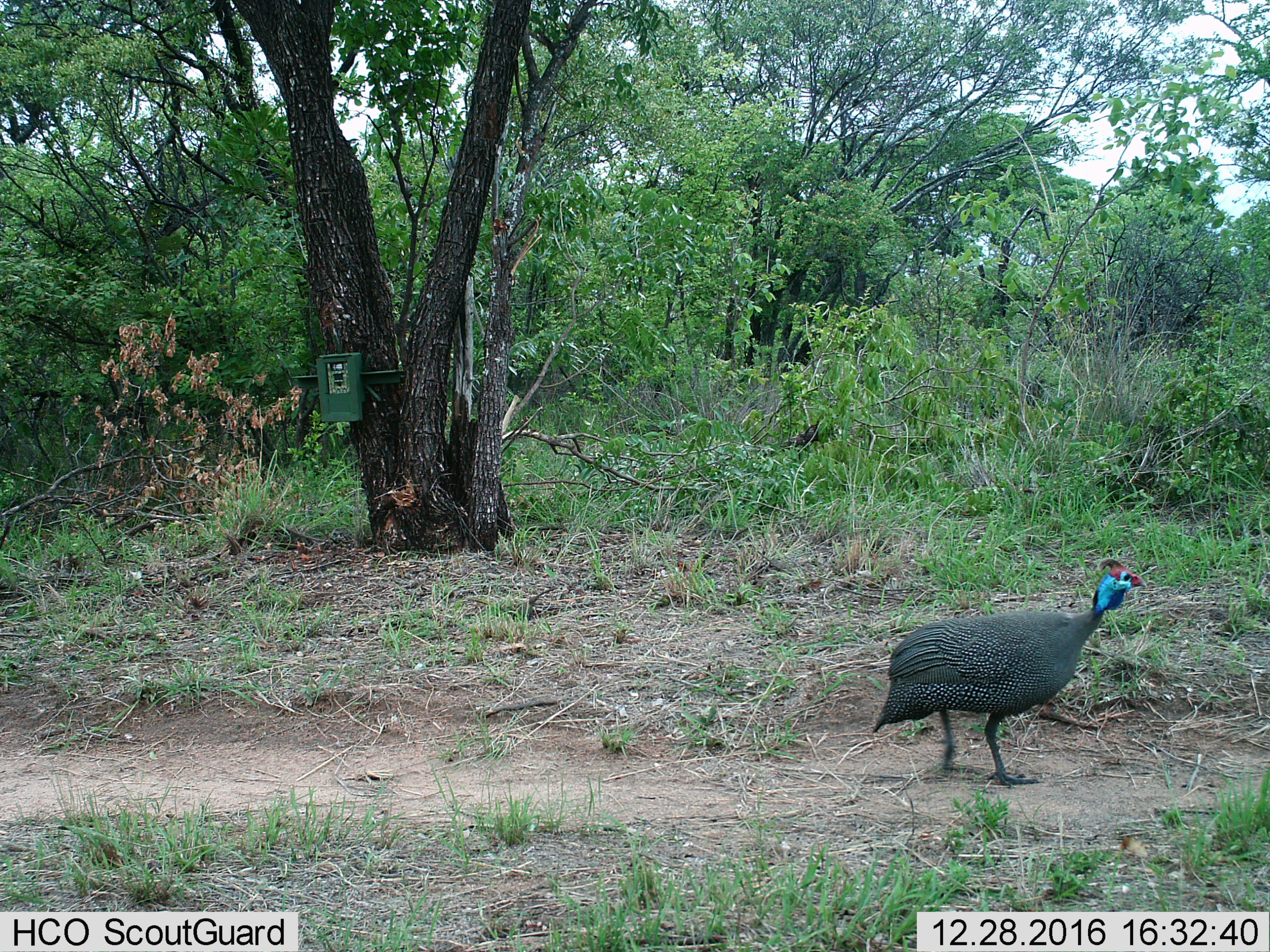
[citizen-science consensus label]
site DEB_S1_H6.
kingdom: Animalia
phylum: Chordata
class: Aves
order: Galliformes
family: Numididae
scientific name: Numididae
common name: guineafowl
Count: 1.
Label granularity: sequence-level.